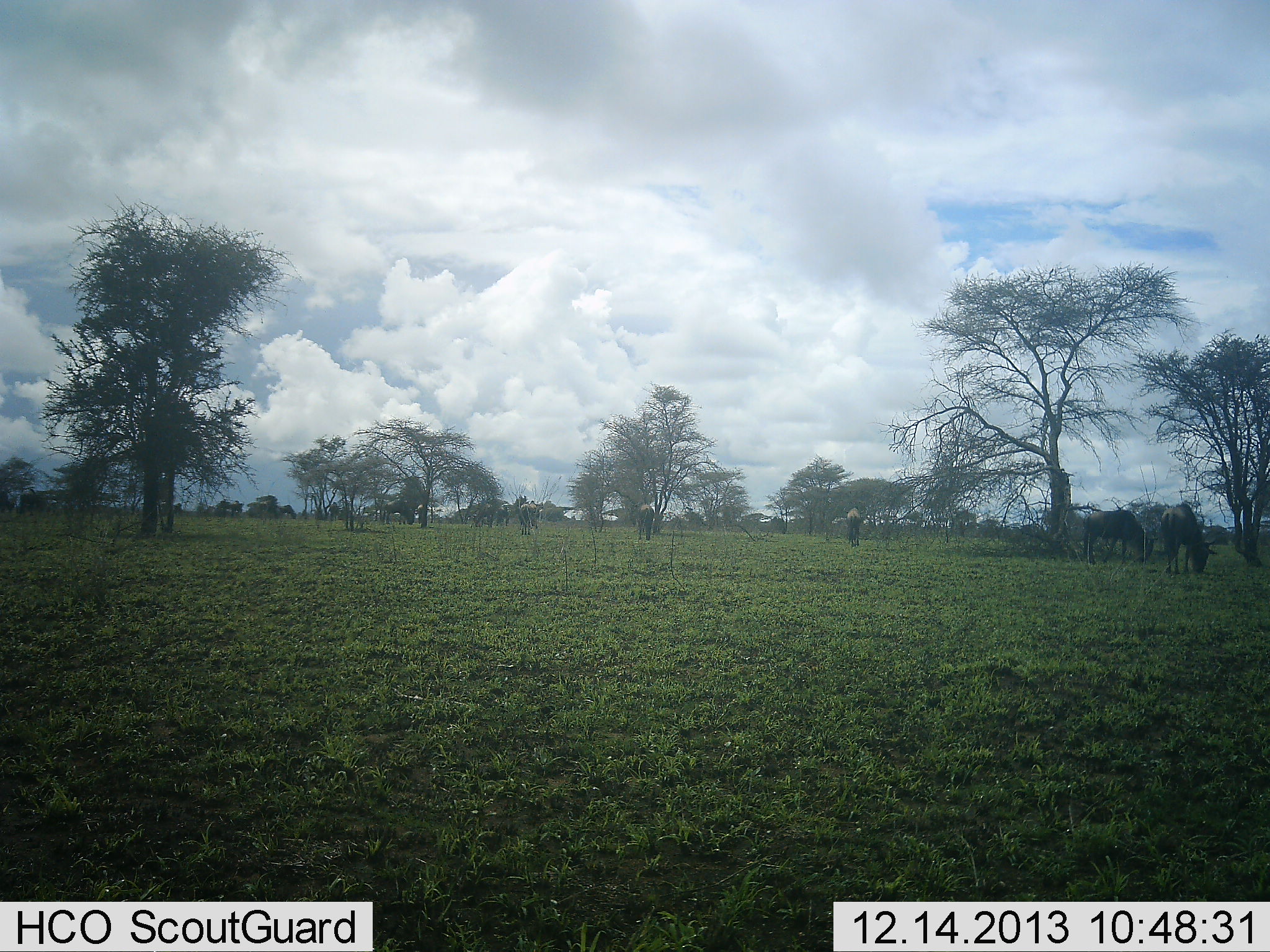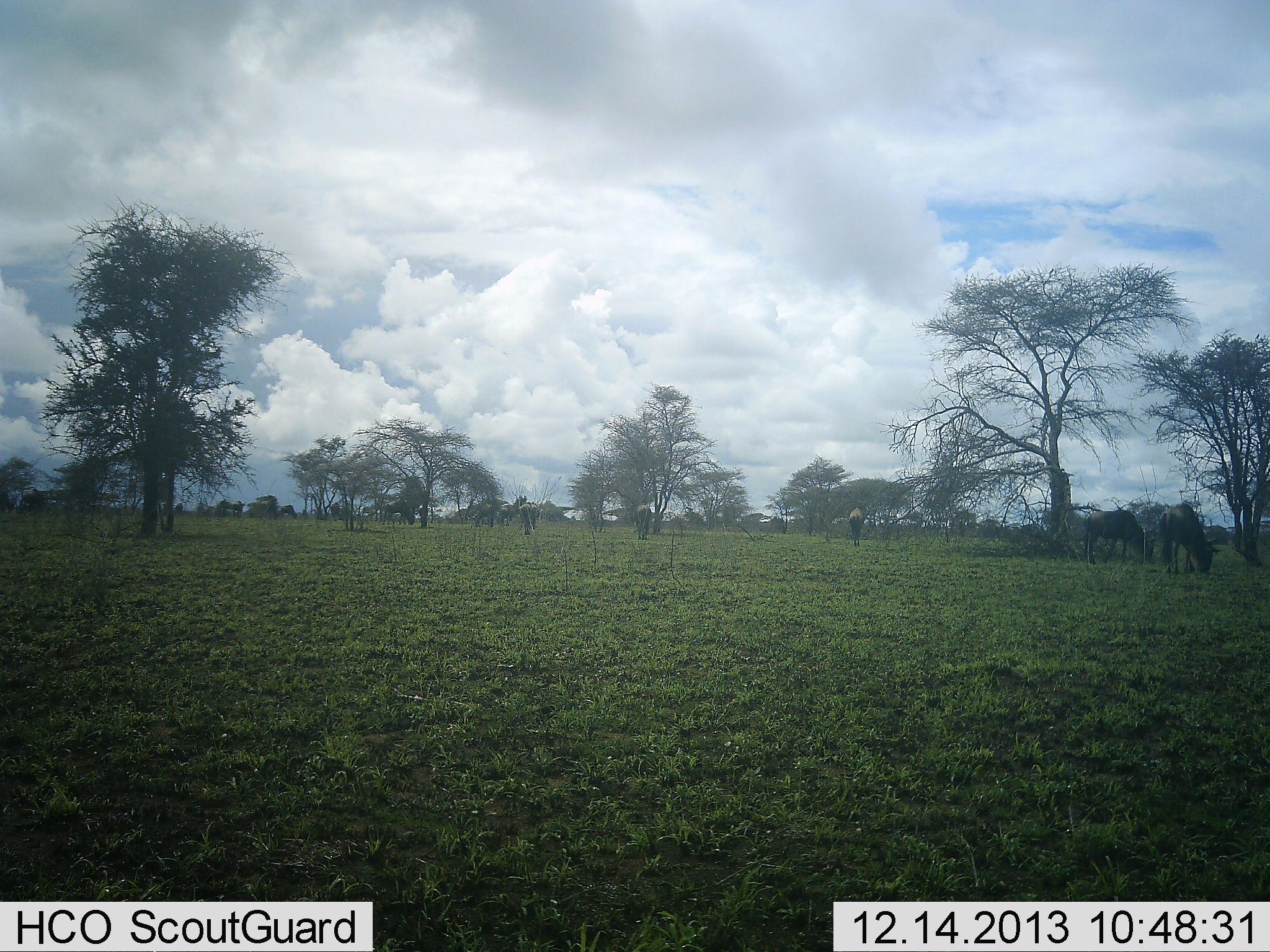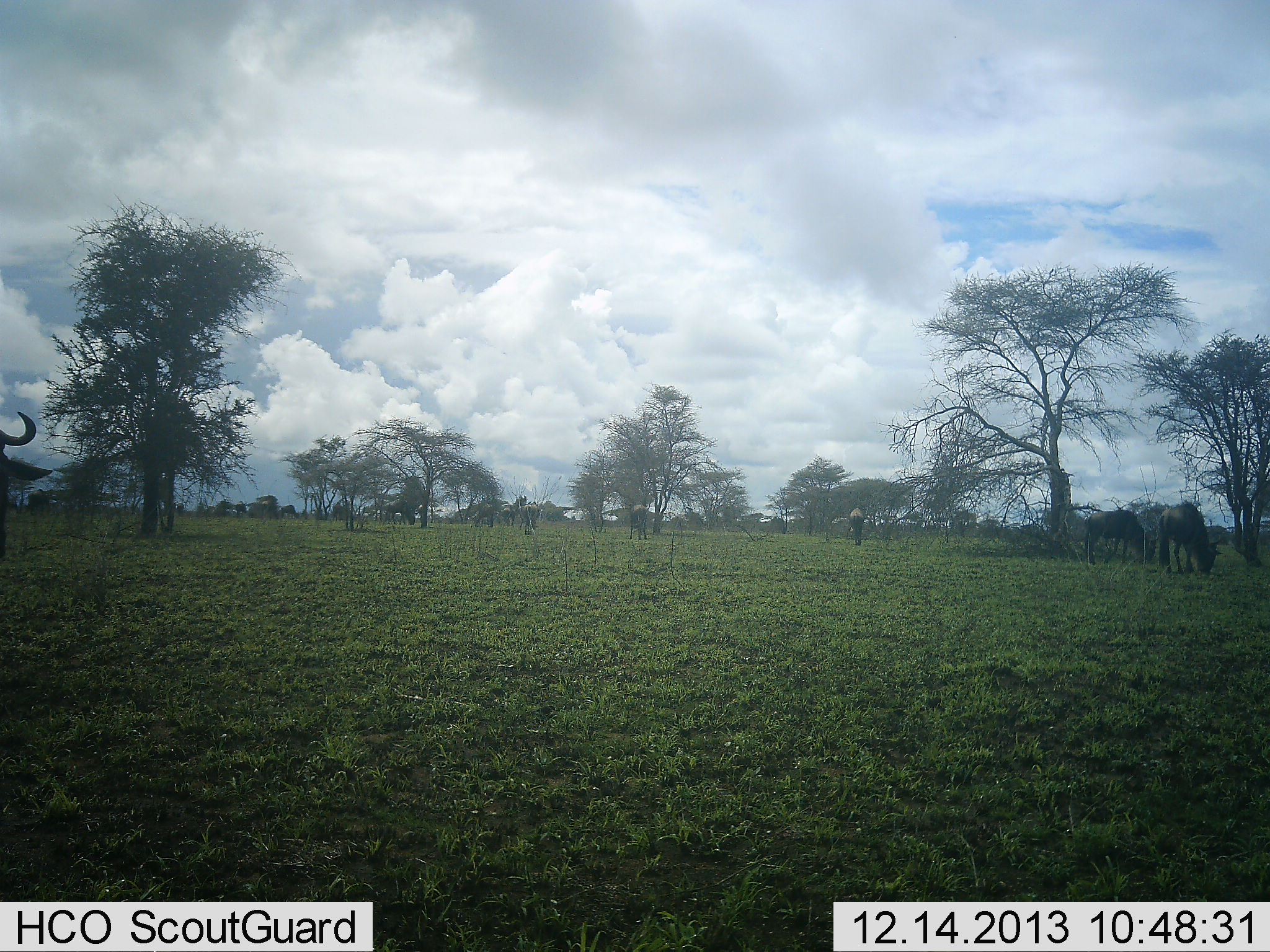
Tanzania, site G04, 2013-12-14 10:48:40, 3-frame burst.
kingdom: Animalia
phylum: Chordata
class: Mammalia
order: Artiodactyla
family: Bovidae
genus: Connochaetes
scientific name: Connochaetes taurinus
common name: blue wildebeest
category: wildebeest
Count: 11-50.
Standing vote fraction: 27%.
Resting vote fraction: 2%.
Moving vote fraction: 39%.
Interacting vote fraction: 0%.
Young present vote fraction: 0%.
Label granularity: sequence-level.